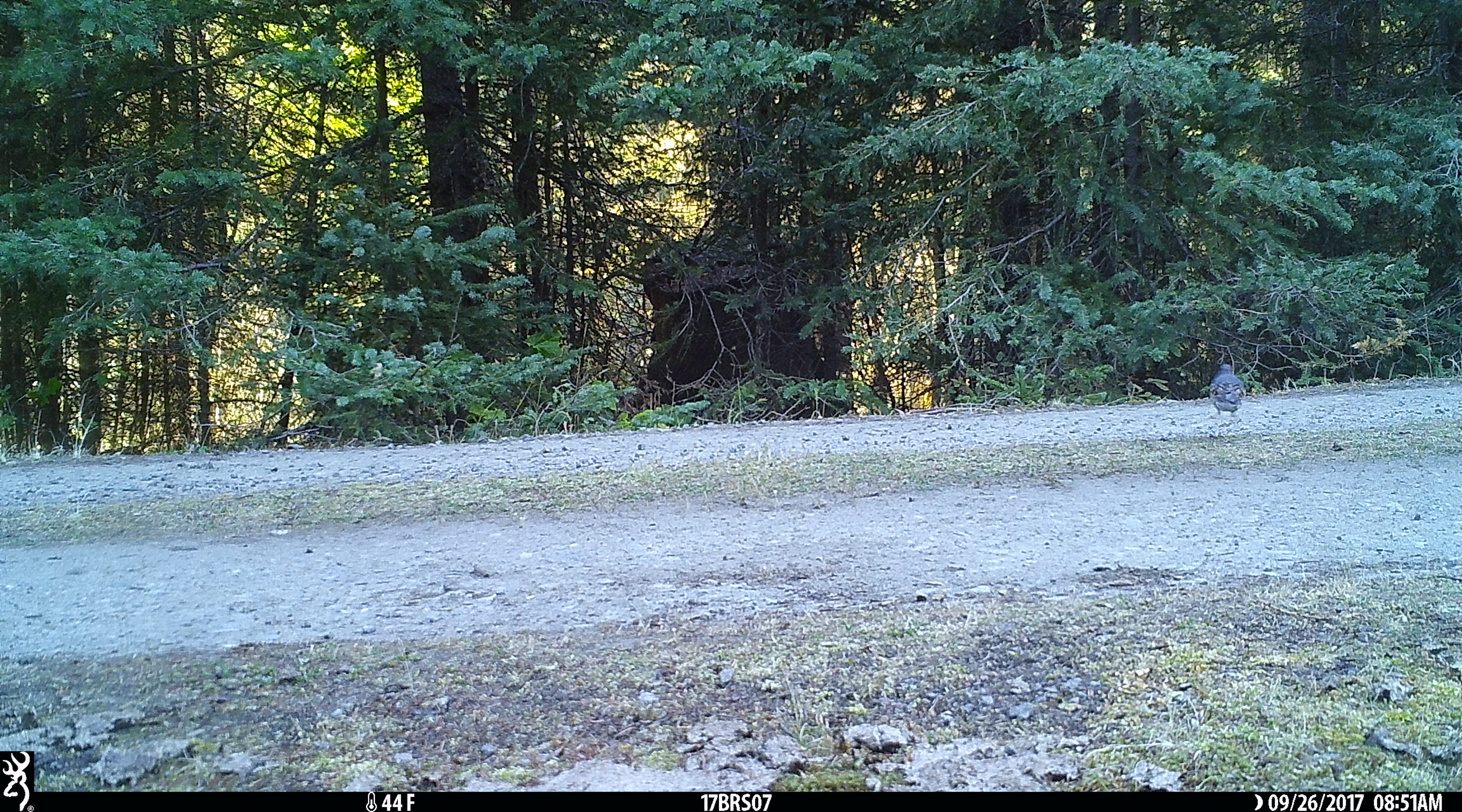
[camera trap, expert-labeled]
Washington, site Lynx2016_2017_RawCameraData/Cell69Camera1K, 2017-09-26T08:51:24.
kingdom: Animalia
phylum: Chordata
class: Aves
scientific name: Aves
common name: birds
Aves (birds). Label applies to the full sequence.